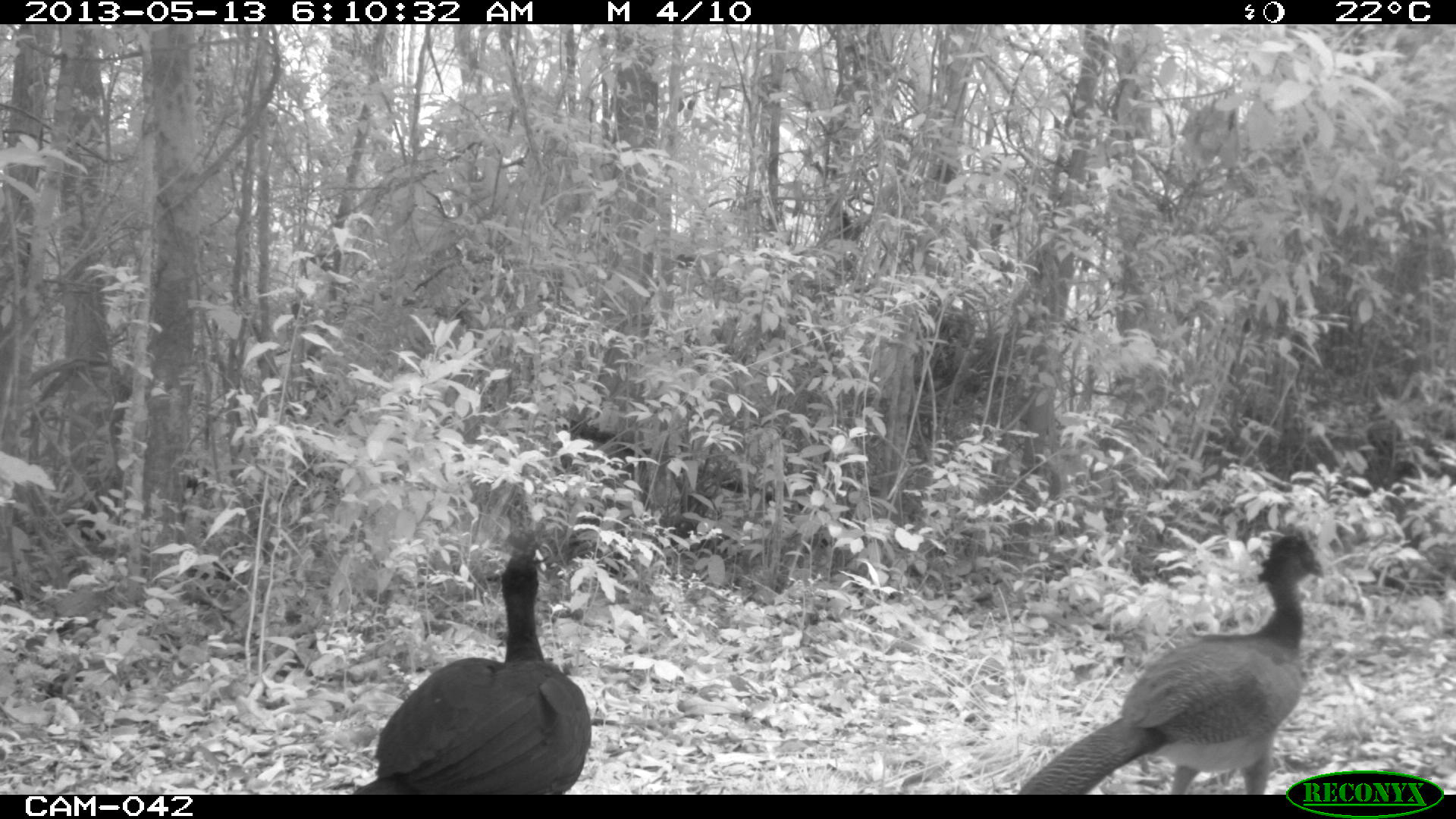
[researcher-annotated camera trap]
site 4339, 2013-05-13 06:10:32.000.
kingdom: Animalia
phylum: Chordata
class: Aves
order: Galliformes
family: Cracidae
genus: Crax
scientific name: Crax rubra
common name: great curassow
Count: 2.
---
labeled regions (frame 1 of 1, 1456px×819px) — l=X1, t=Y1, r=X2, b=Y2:
crax rubra: l=1014, t=519, r=1325, b=794; l=351, t=524, r=591, b=794